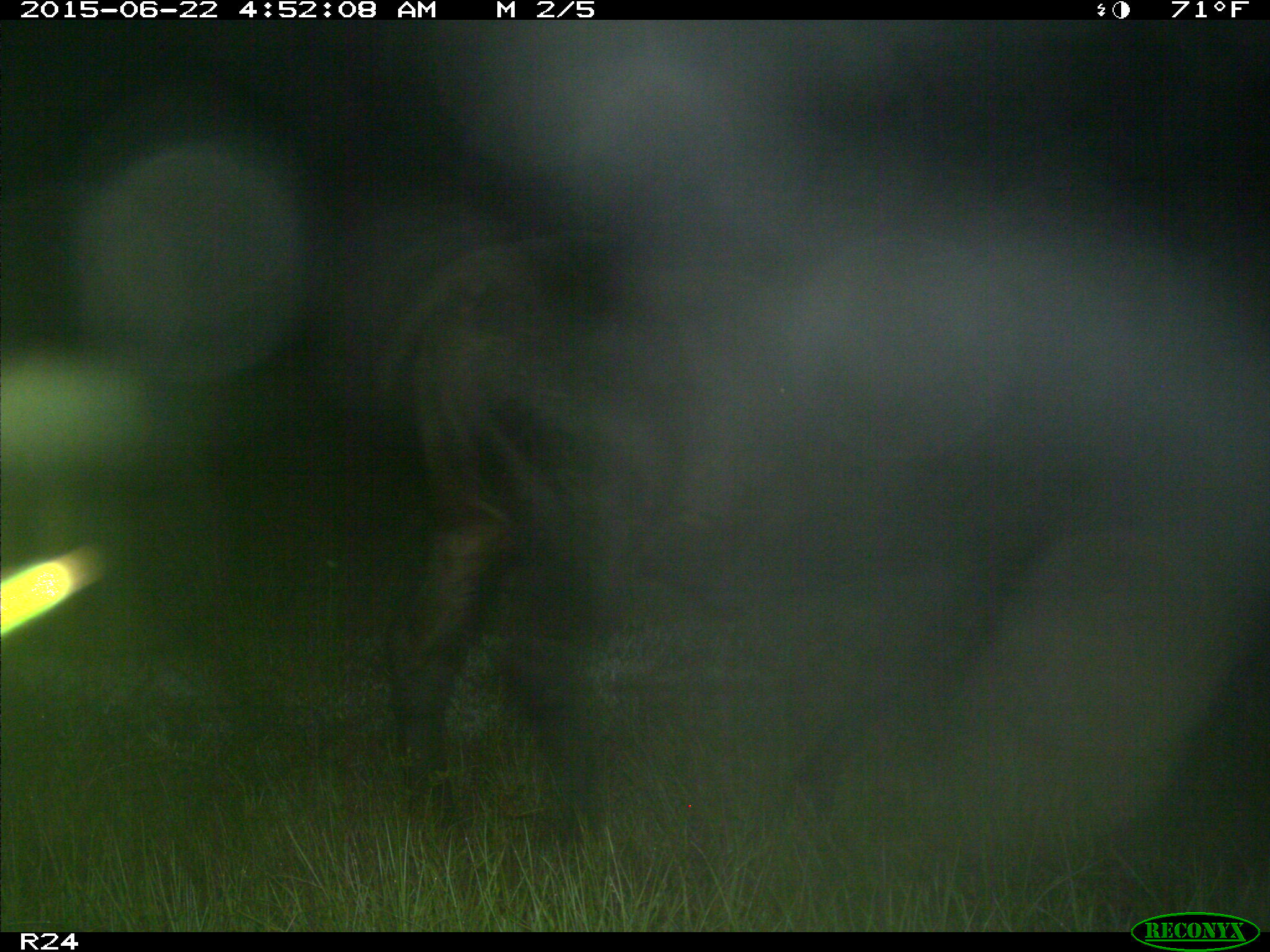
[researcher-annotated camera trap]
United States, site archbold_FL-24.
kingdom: Animalia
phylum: Chordata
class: Mammalia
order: Artiodactyla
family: Bovidae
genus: Bos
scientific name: Bos taurus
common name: domestic cow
Bos taurus (domestic cow).